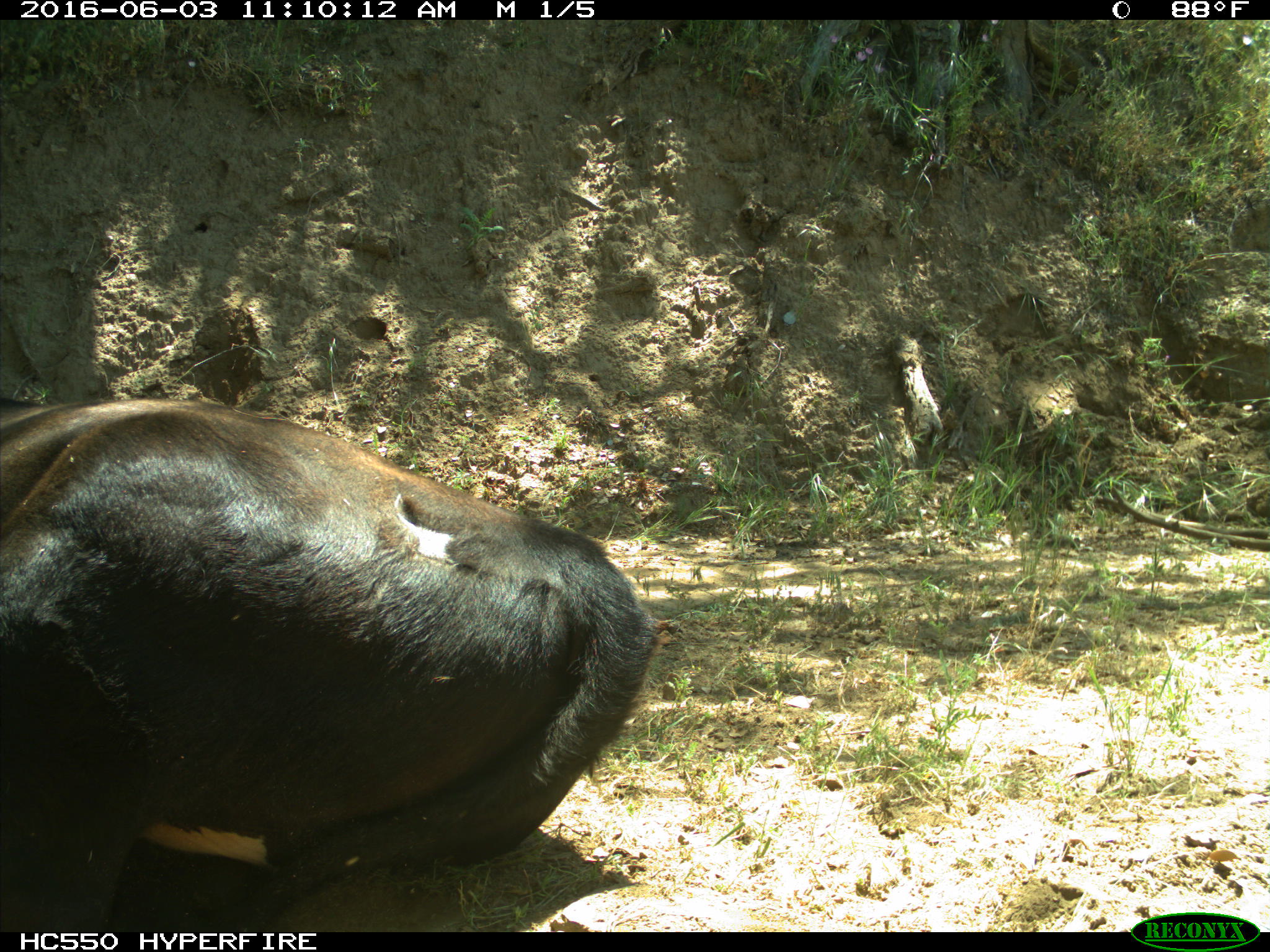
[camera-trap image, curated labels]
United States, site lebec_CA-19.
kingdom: Animalia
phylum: Chordata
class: Mammalia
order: Artiodactyla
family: Bovidae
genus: Bos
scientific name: Bos taurus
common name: domestic cow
Bos taurus (domestic cow).